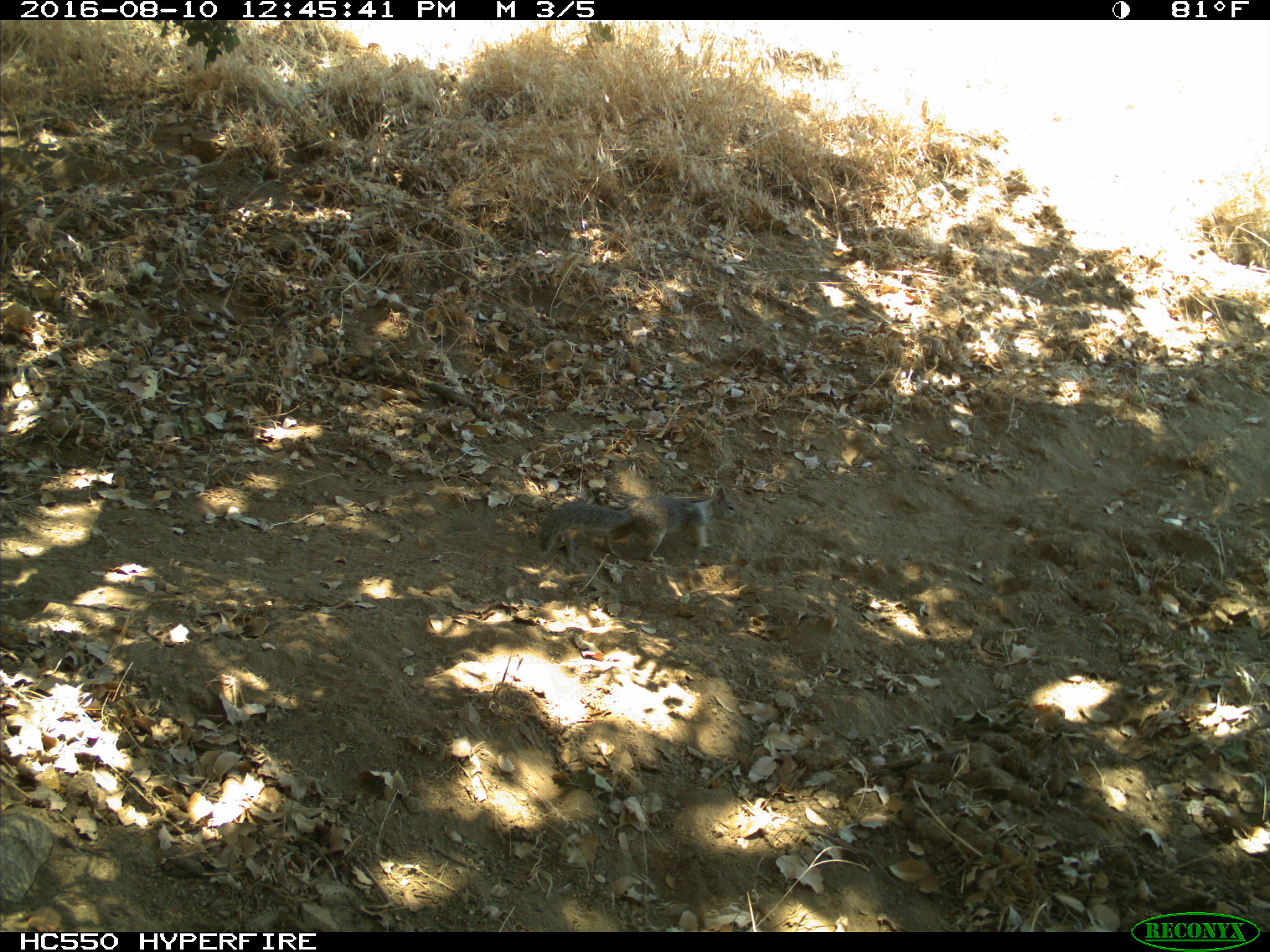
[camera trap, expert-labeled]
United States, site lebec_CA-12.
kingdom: Animalia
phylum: Chordata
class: Mammalia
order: Rodentia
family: Sciuridae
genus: Otospermophilus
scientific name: Otospermophilus beecheyi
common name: california ground squirrel